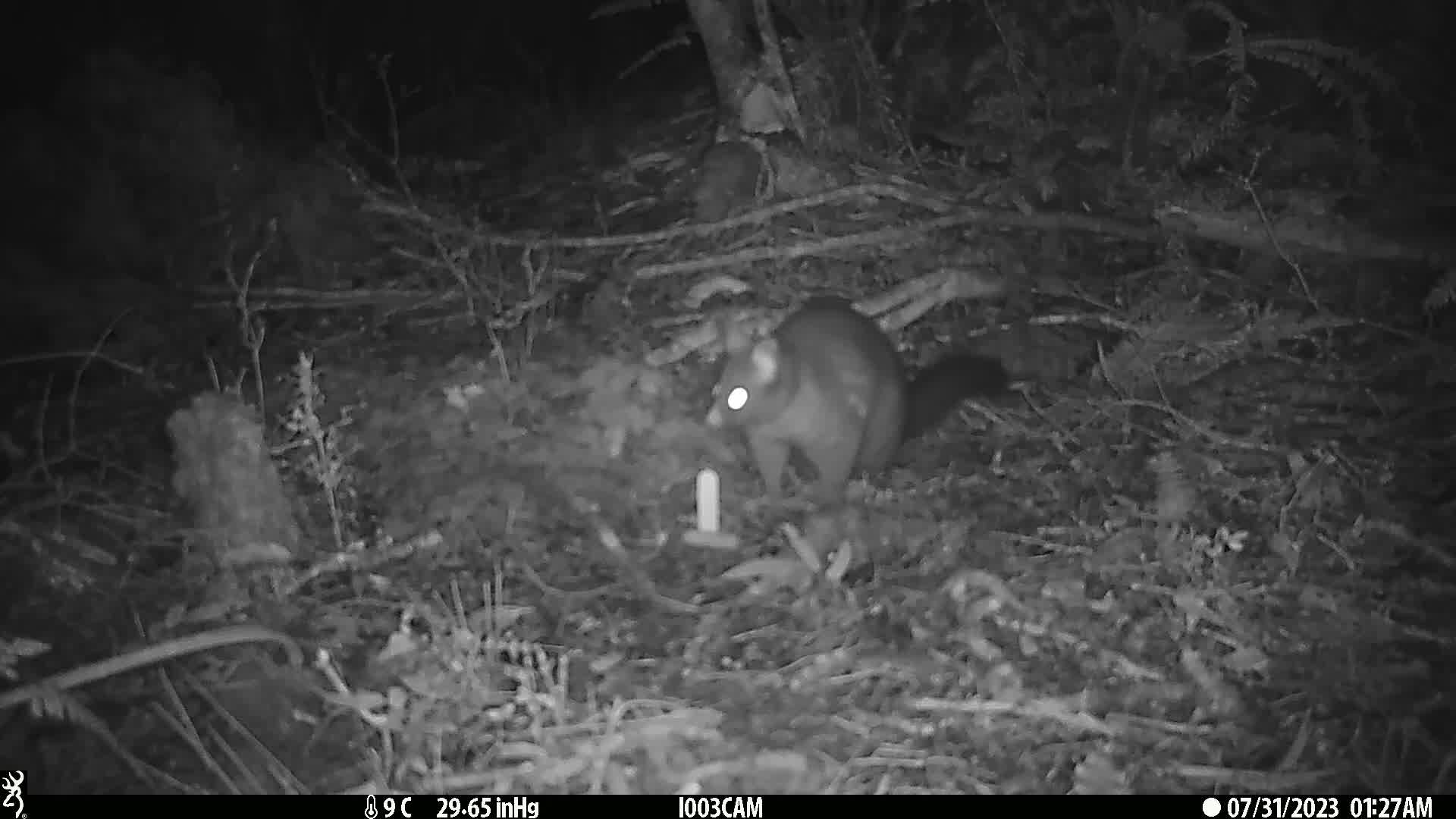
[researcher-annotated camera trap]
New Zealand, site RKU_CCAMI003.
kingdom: Animalia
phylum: Chordata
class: Mammalia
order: Diprotodontia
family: Phalangeridae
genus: Trichosurus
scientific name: Trichosurus vulpecula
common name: common brushtail possum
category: possum